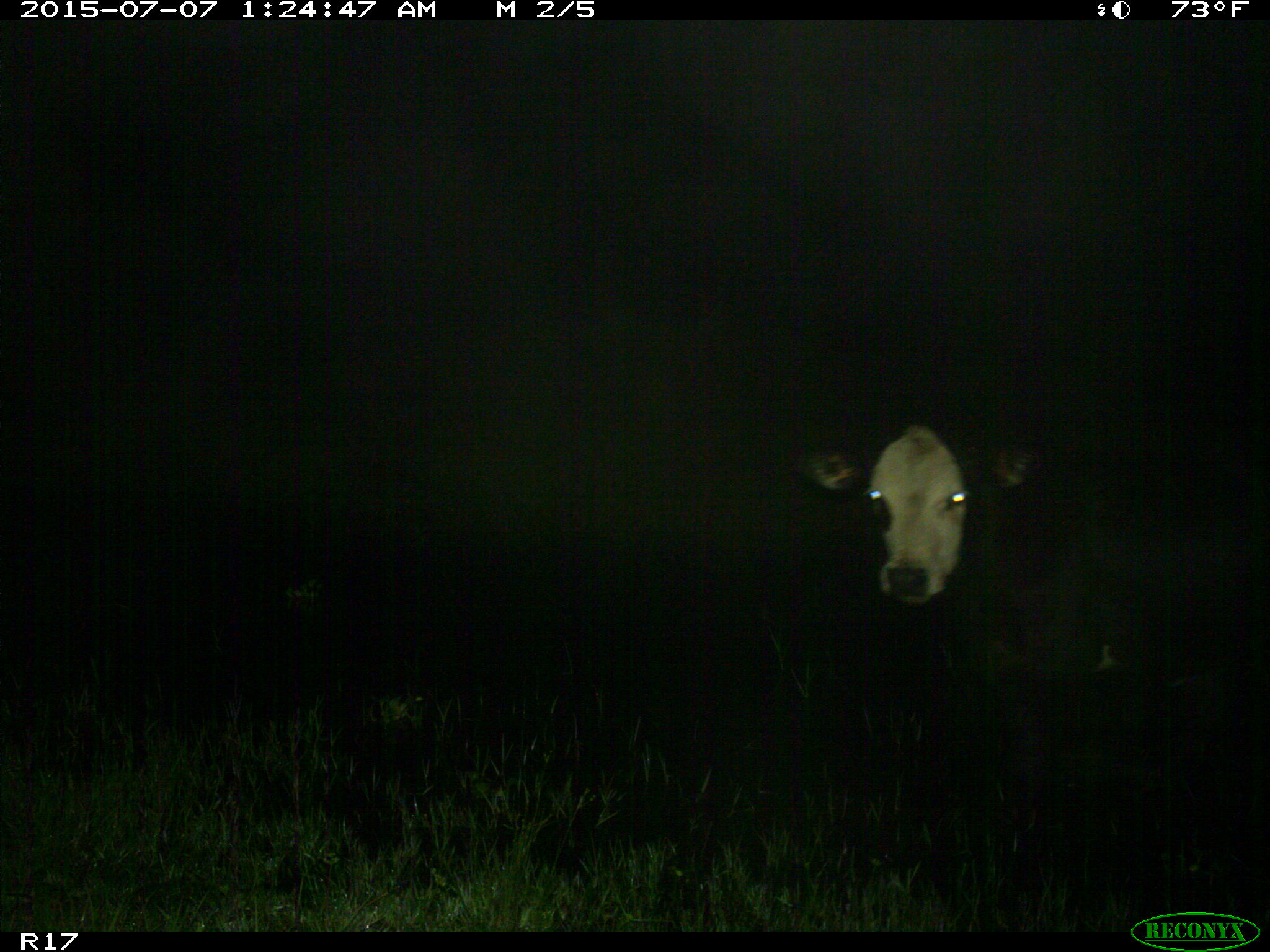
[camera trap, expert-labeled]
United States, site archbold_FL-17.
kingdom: Animalia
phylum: Chordata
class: Mammalia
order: Artiodactyla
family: Bovidae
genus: Bos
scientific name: Bos taurus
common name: domestic cow